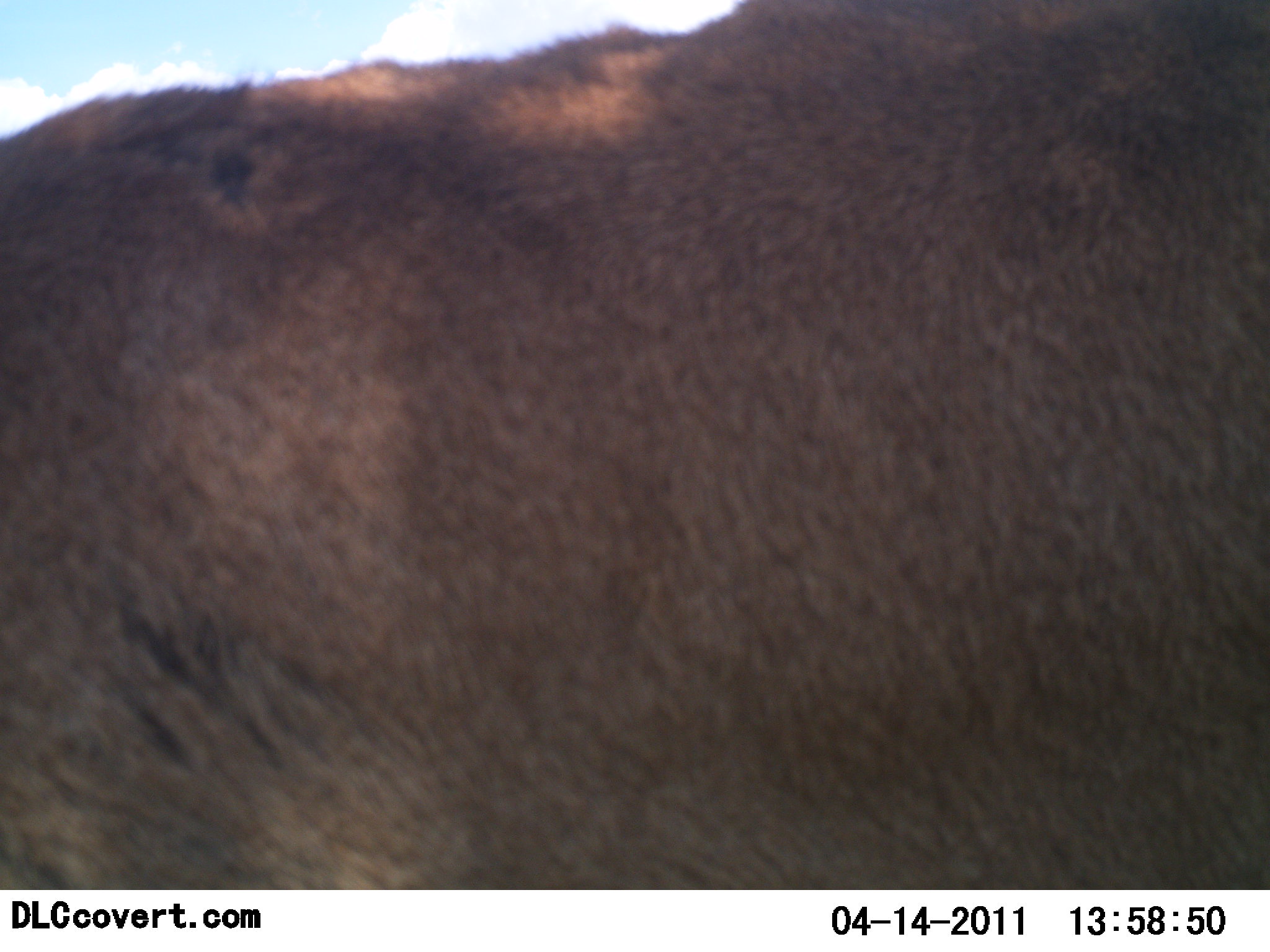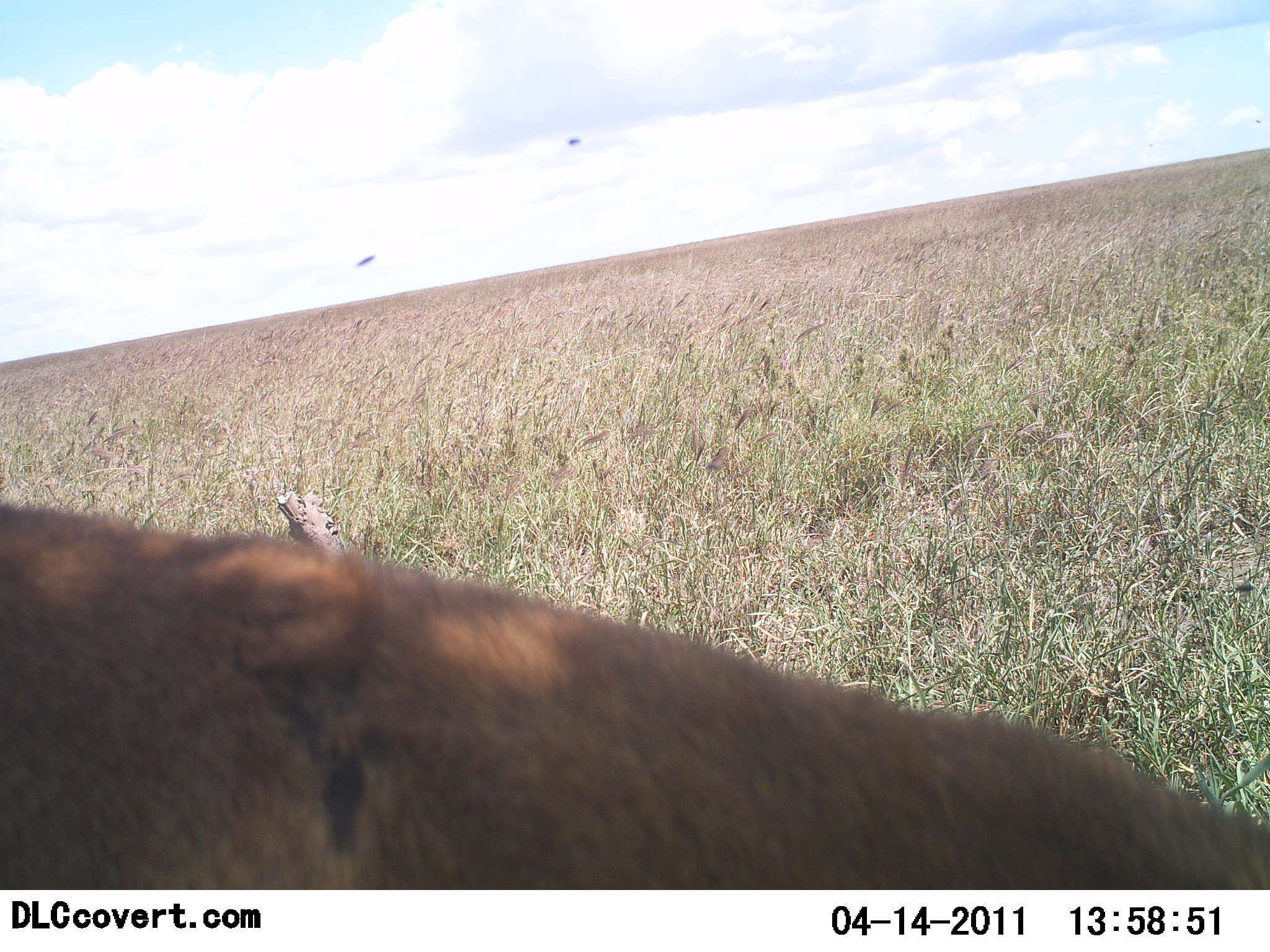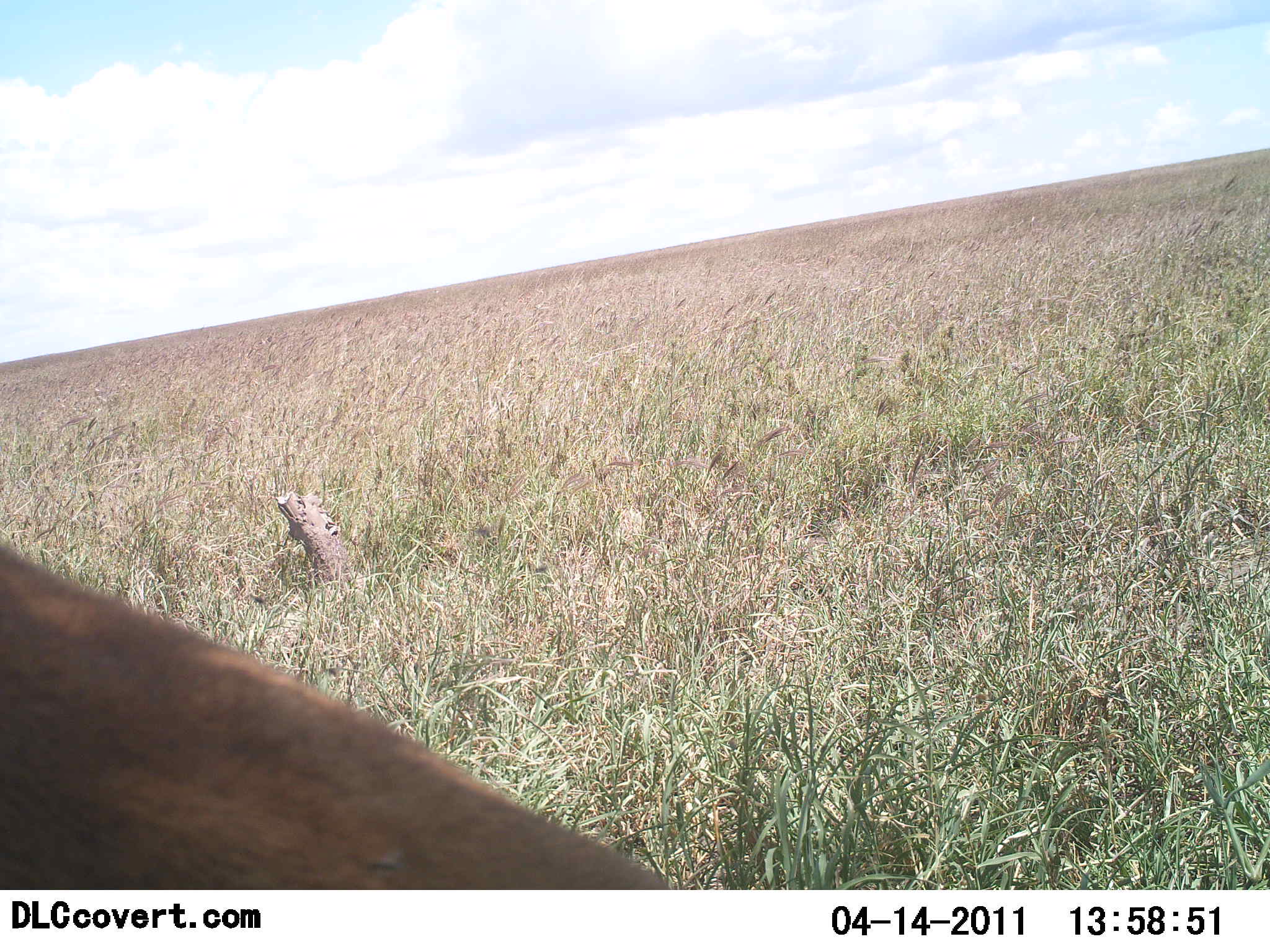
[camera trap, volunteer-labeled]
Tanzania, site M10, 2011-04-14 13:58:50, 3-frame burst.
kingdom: Animalia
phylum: Chordata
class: Mammalia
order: Carnivora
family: Felidae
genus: Panthera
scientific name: Panthera leo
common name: lion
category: lionfemale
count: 1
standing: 22%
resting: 33%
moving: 44%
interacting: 0%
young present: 0%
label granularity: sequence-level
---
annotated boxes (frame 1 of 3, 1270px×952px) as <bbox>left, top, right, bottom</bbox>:
animal: <bbox>0, 1, 1269, 889</bbox>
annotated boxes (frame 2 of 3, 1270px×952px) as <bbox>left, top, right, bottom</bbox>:
animal: <bbox>0, 505, 1269, 889</bbox>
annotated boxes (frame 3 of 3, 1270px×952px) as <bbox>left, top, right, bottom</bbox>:
animal: <bbox>0, 536, 698, 889</bbox>